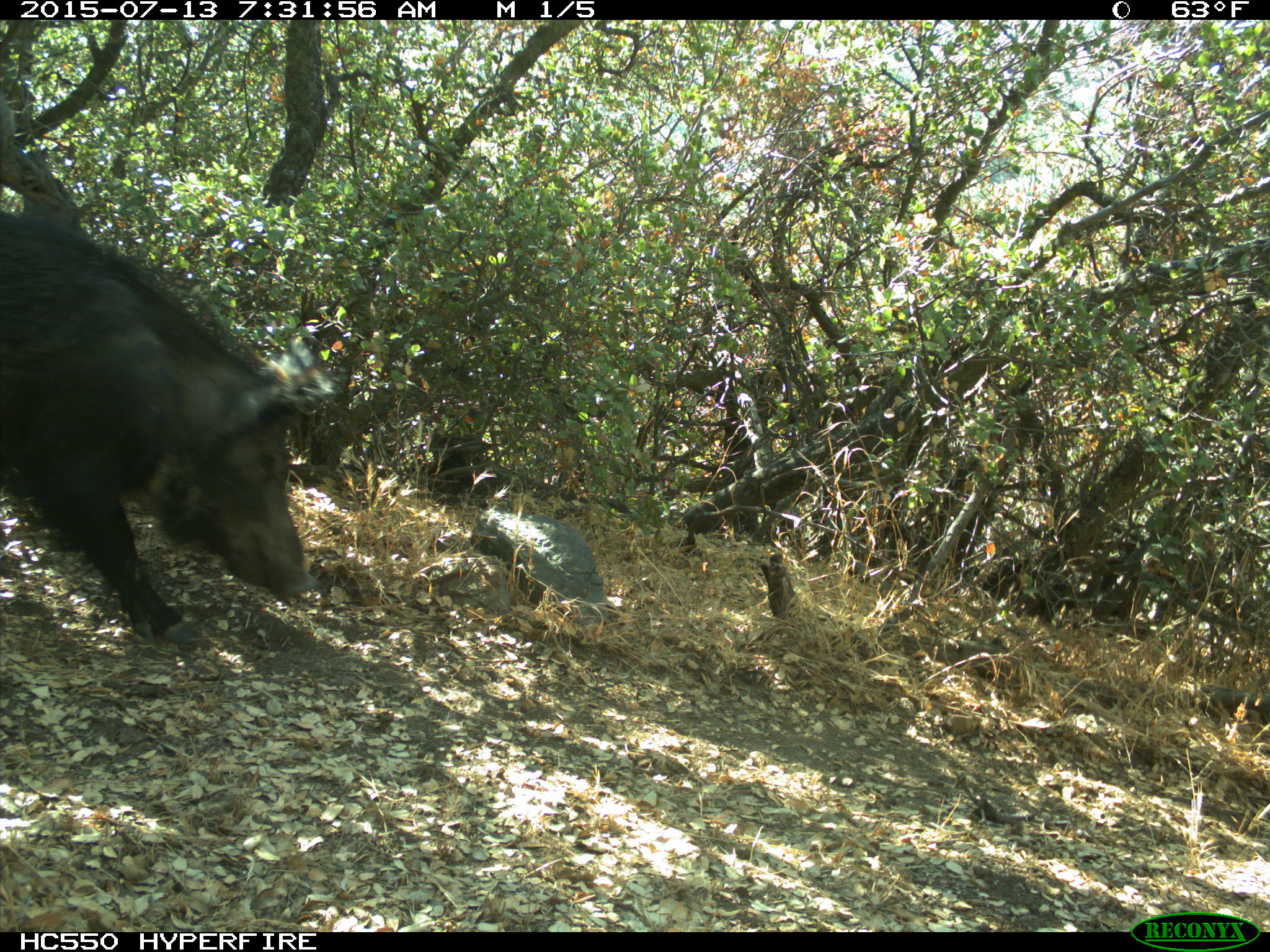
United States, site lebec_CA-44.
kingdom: Animalia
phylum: Chordata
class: Mammalia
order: Artiodactyla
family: Suidae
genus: Sus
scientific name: Sus scrofa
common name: wild boar